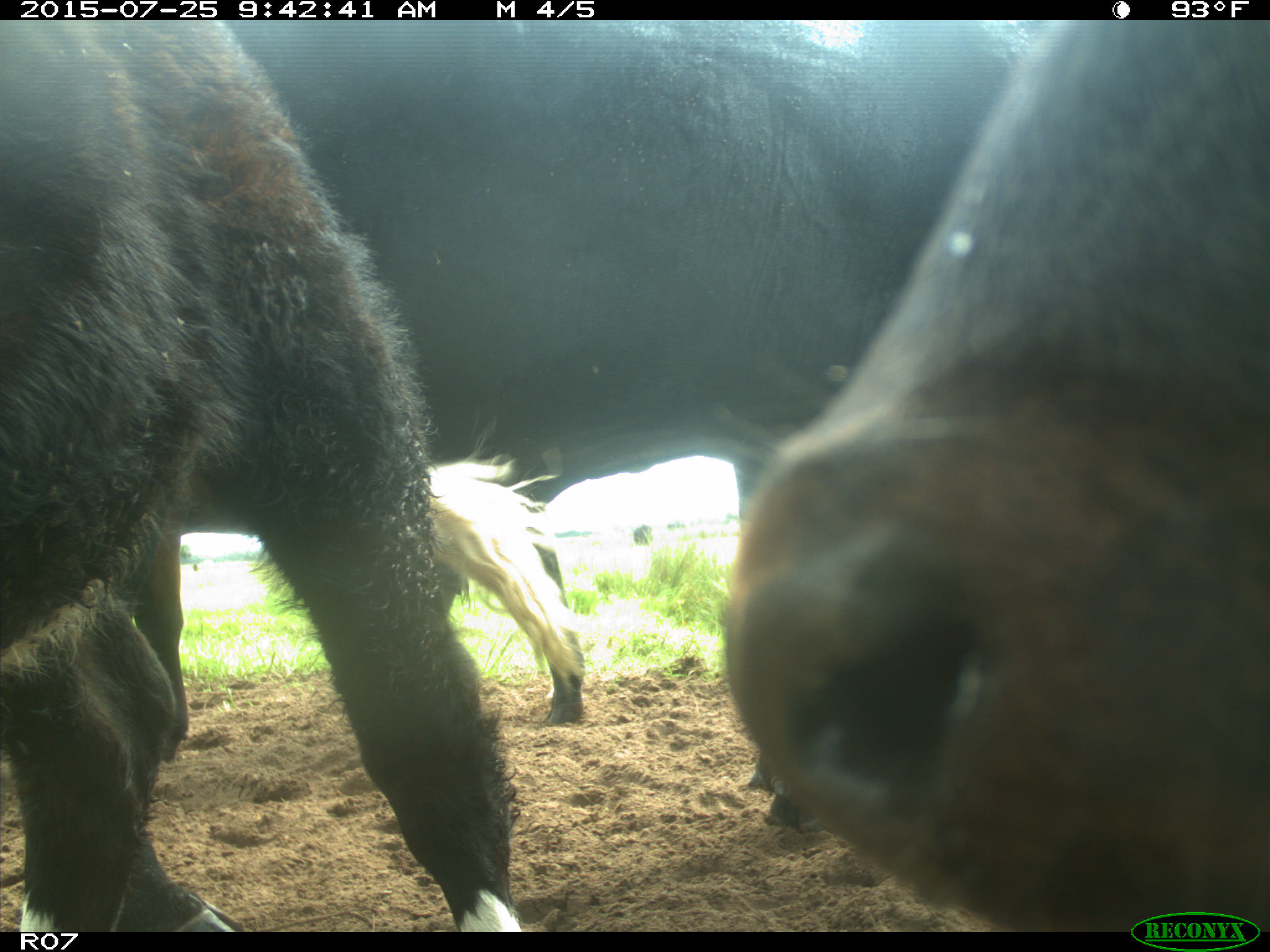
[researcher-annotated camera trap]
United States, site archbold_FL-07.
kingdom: Animalia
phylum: Chordata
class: Mammalia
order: Artiodactyla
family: Bovidae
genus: Bos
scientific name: Bos taurus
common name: domestic cow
Bos taurus (domestic cow).